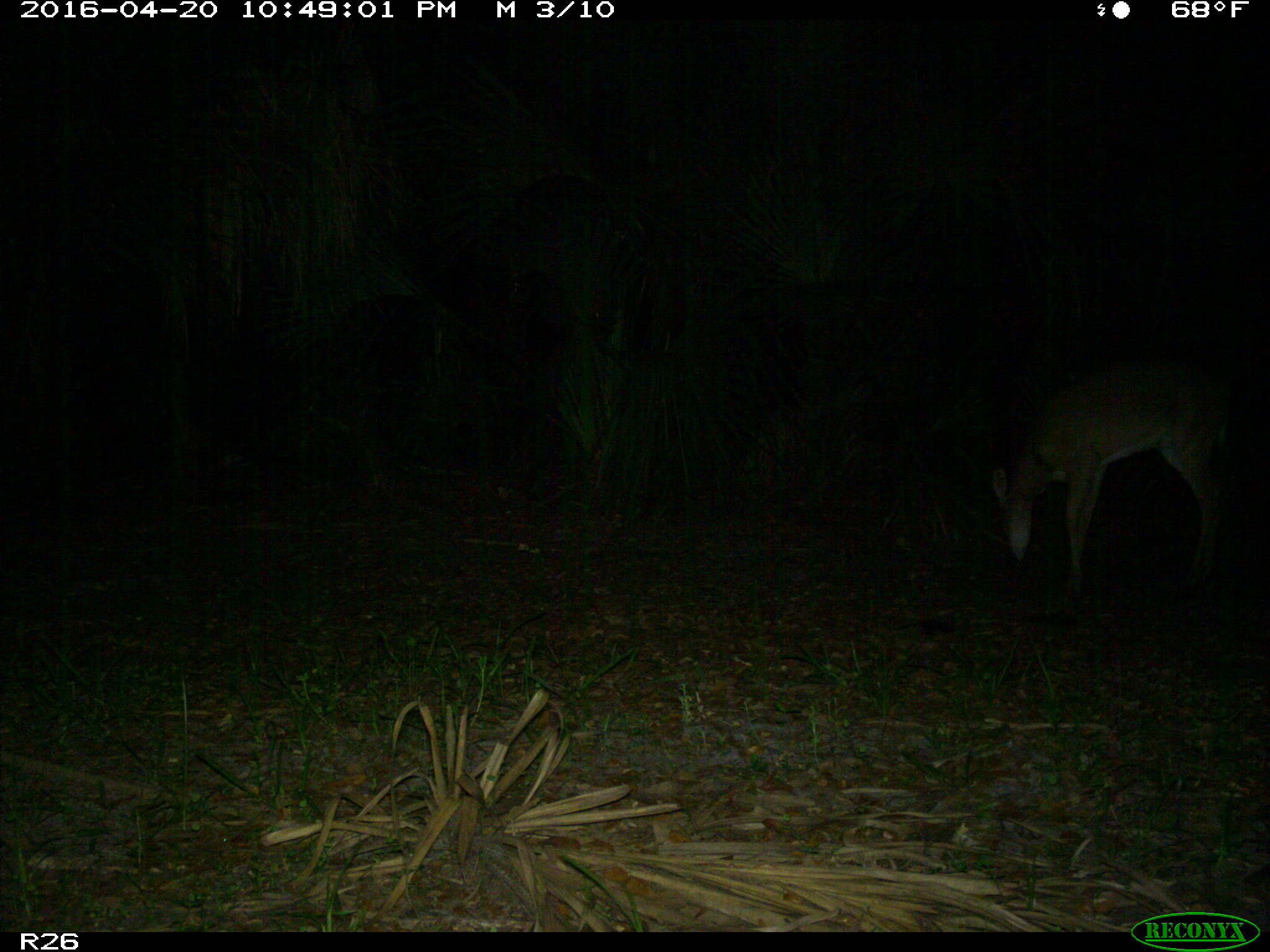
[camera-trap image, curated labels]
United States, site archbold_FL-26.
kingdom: Animalia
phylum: Chordata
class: Mammalia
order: Artiodactyla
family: Cervidae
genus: Odocoileus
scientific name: Odocoileus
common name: deer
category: unidentified deer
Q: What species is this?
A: Unidentified deer (deer) (Odocoileus).